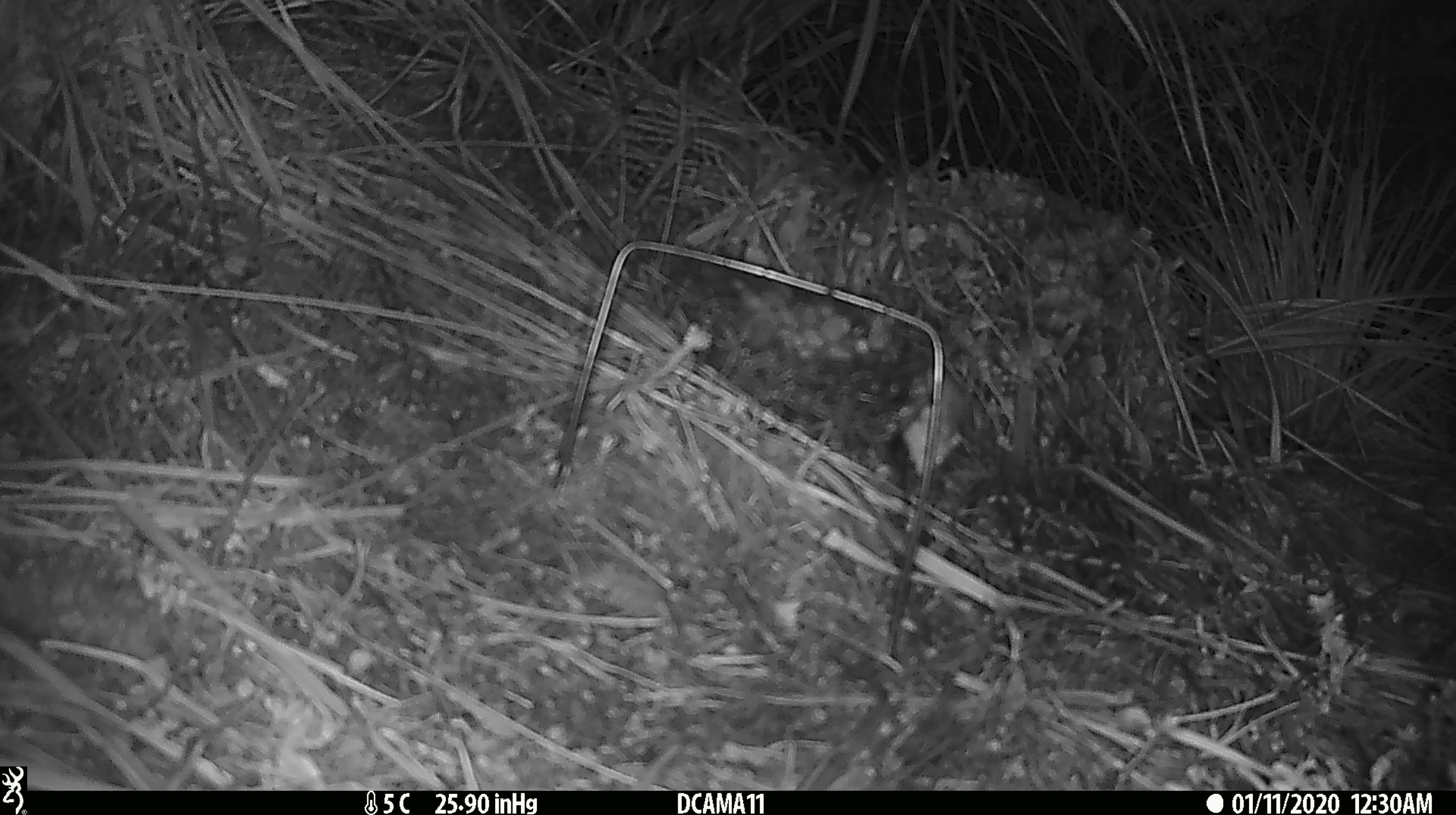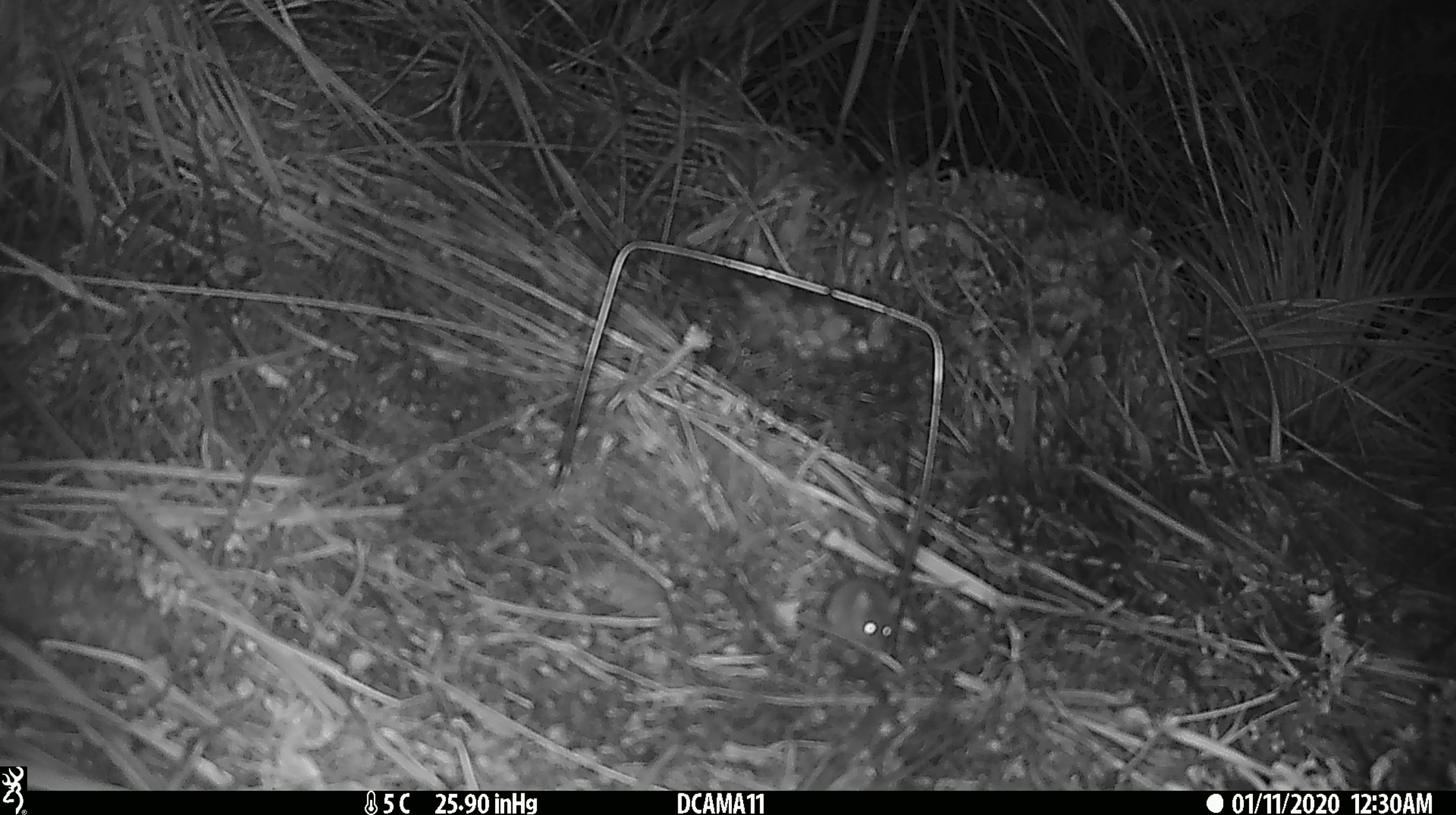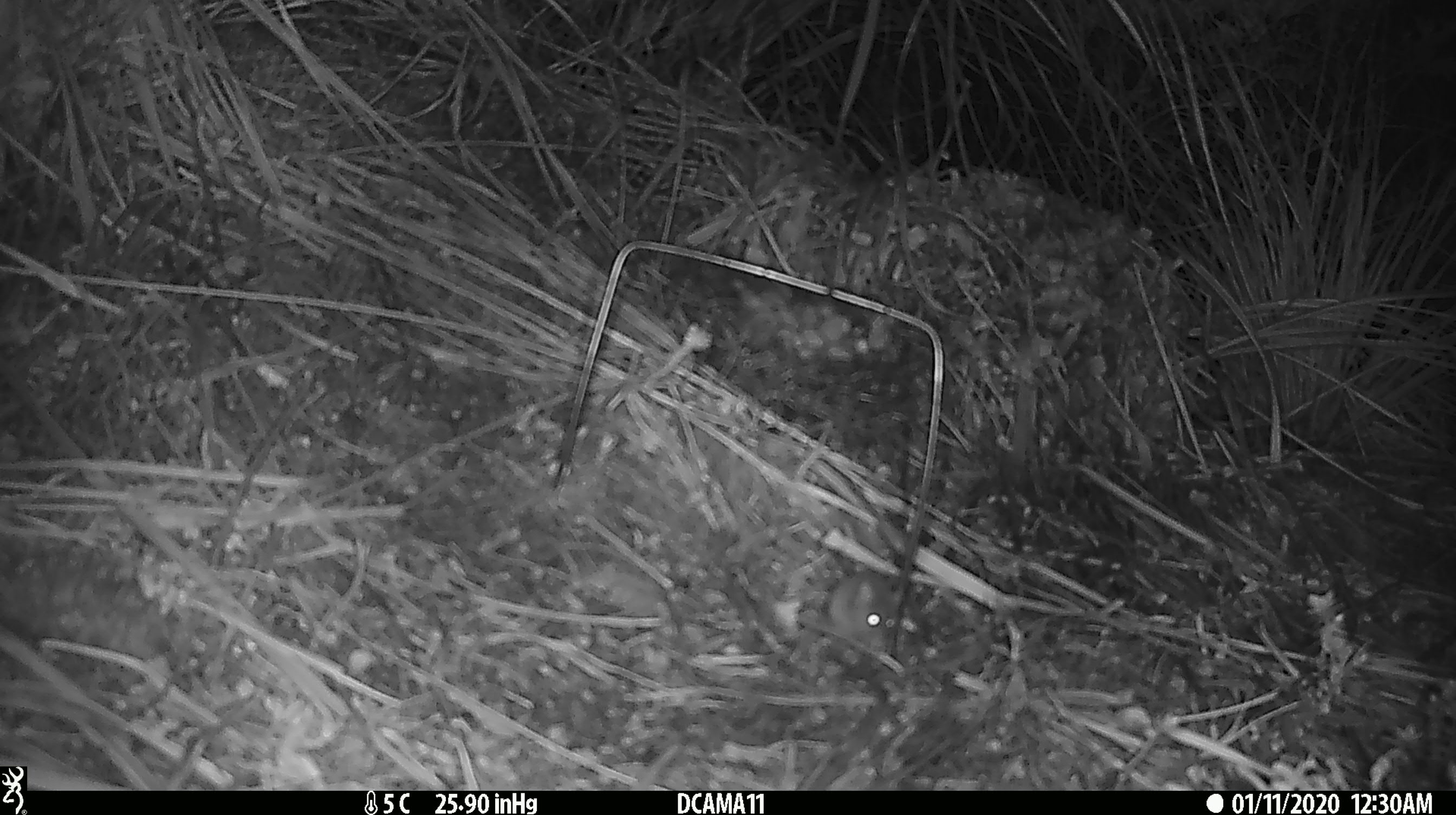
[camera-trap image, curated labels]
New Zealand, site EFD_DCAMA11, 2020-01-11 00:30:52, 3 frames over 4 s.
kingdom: Animalia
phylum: Chordata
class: Mammalia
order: Rodentia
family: Muridae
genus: Mus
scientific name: Mus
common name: mouse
Mouse (Mus).